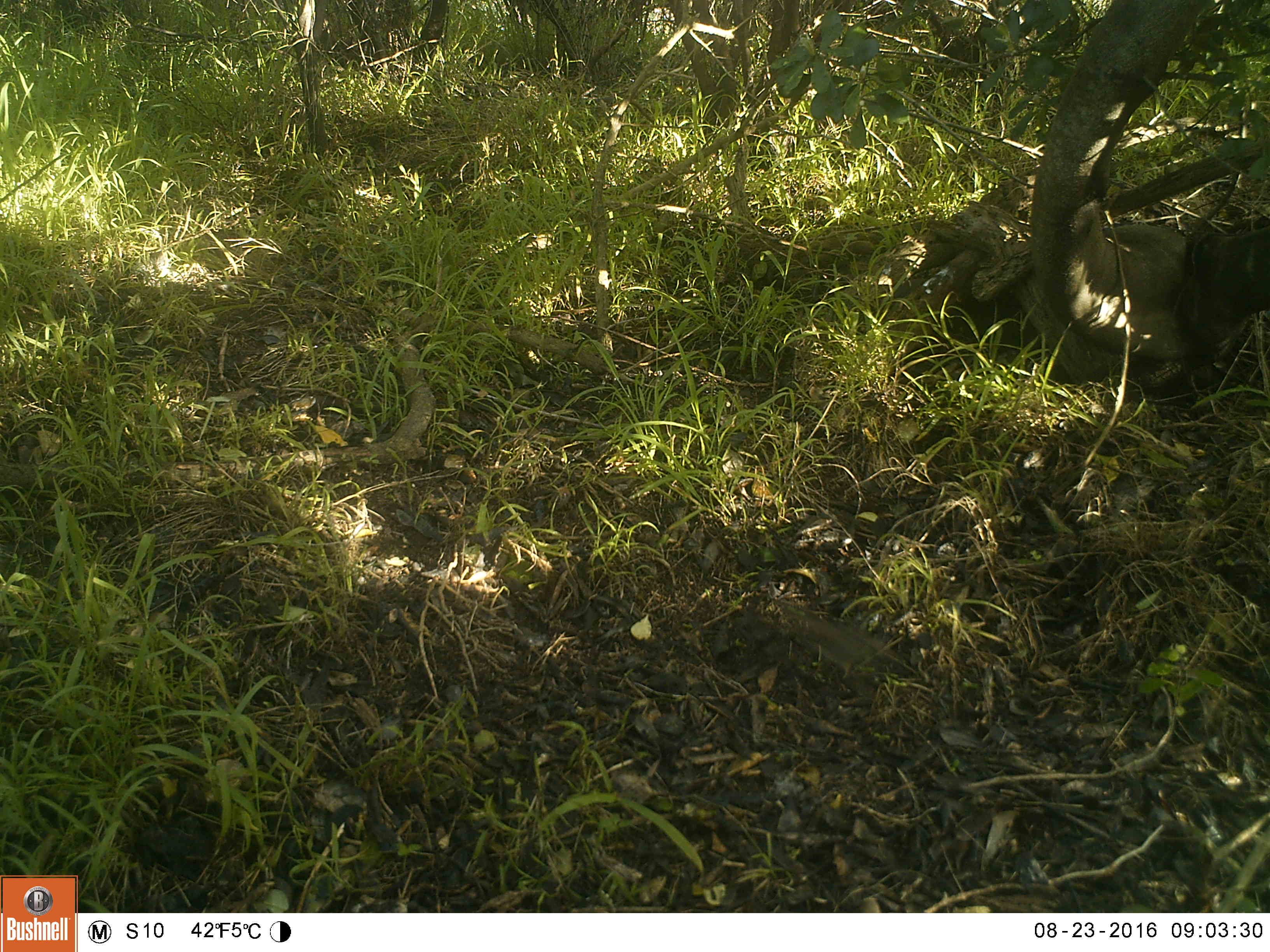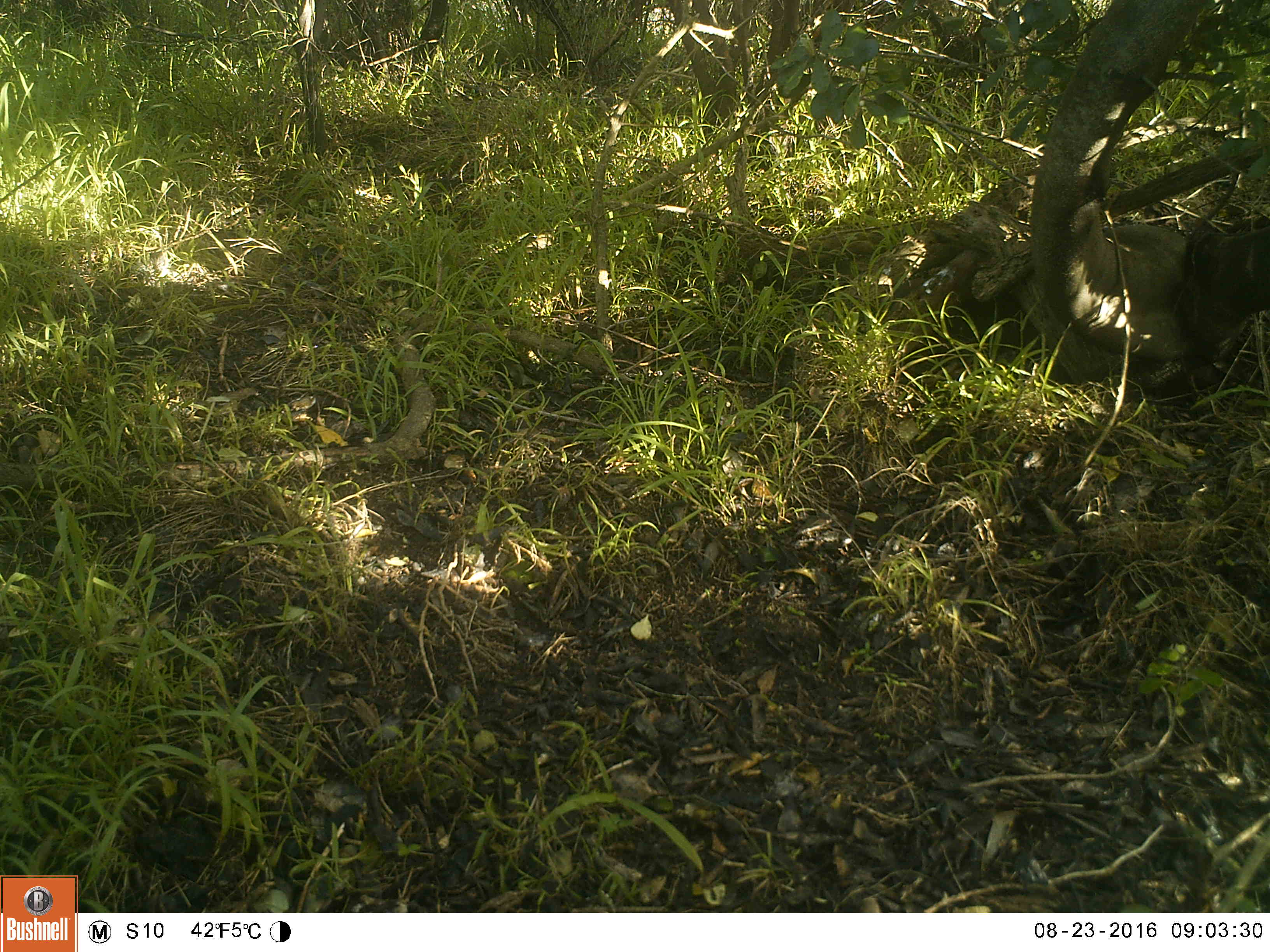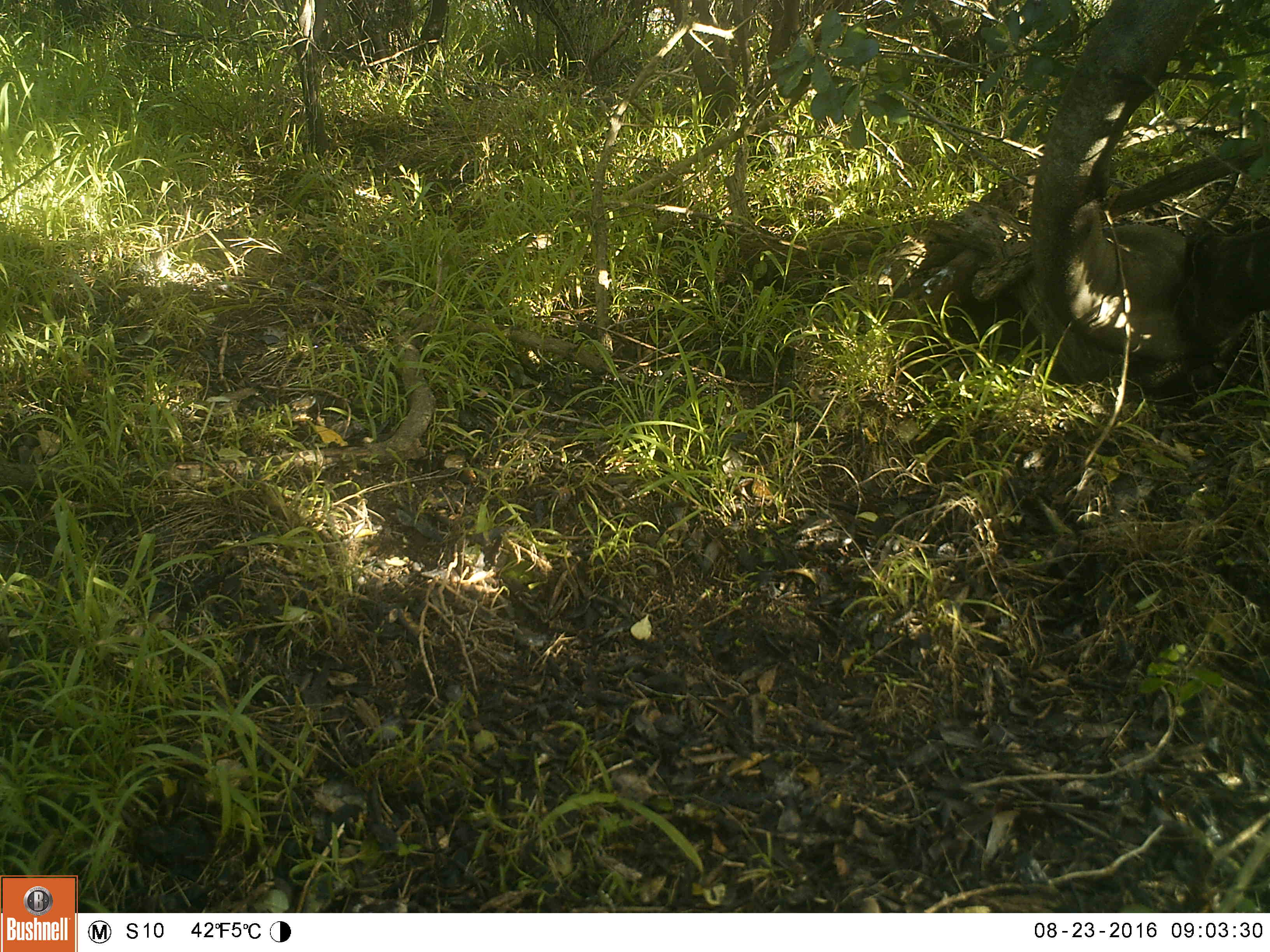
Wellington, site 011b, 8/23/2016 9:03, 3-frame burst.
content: unidentified animal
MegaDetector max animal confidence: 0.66